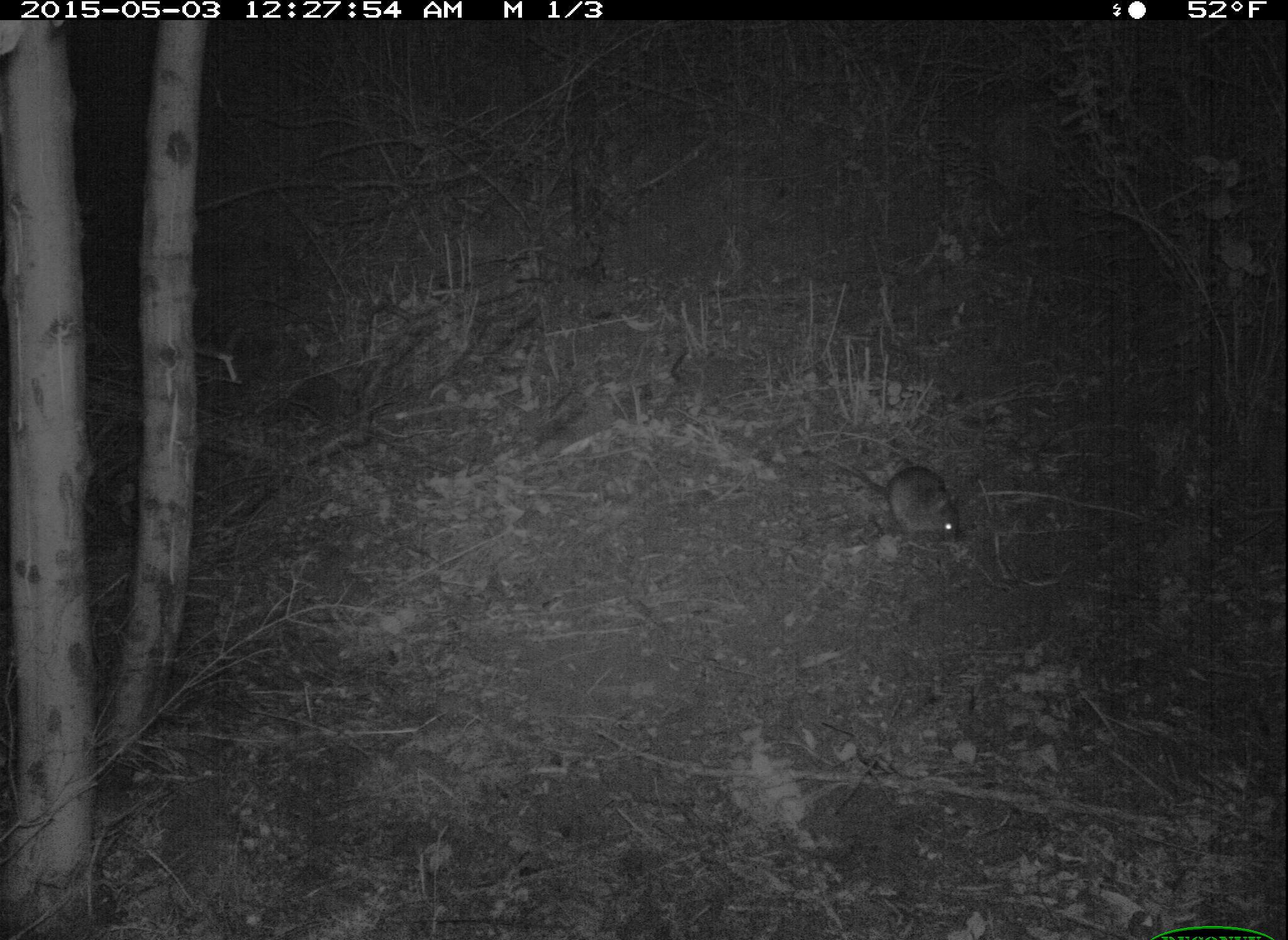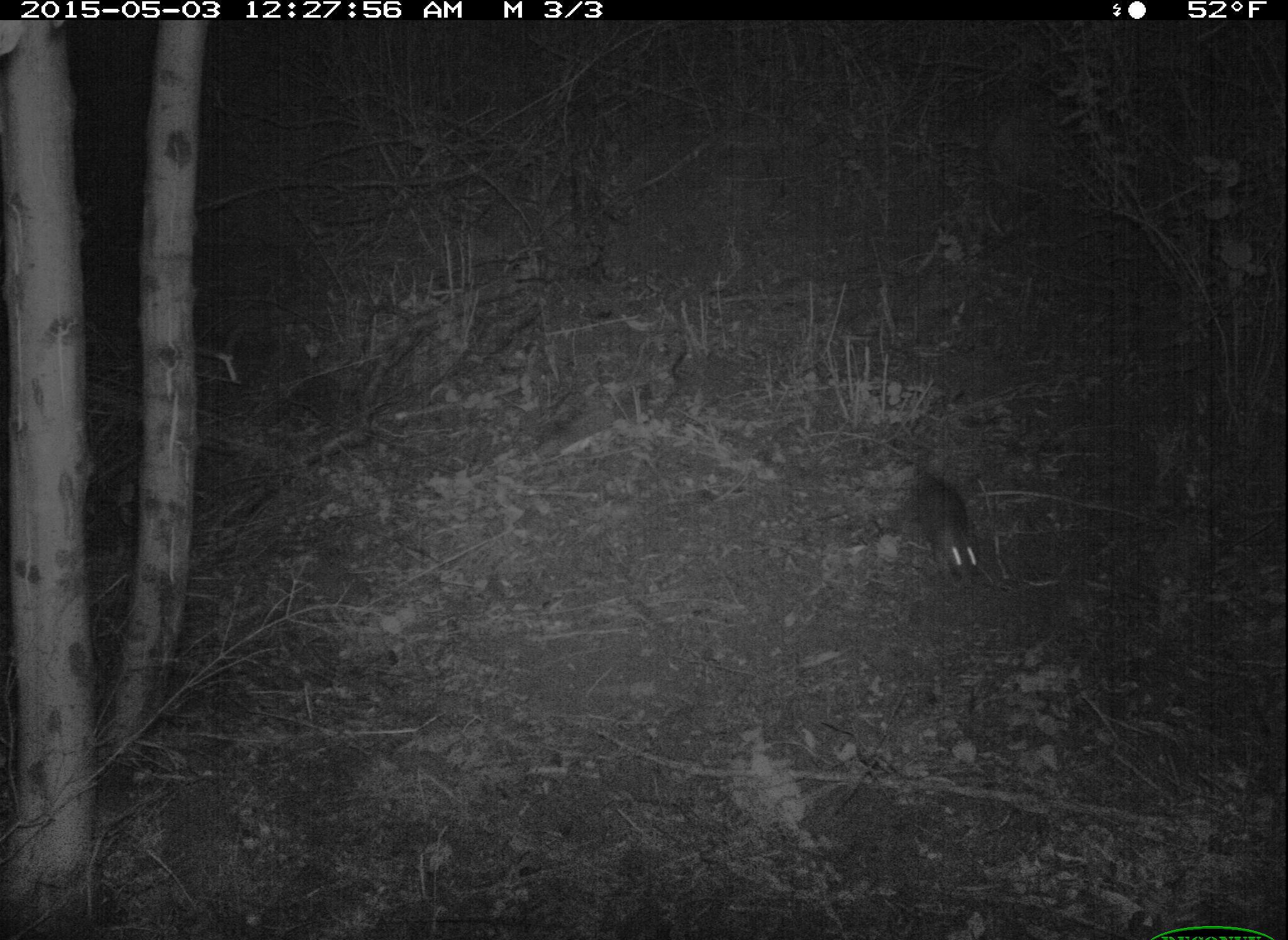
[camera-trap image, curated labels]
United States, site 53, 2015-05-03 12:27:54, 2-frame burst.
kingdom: Animalia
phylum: Chordata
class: Mammalia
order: Rodentia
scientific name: Rodentia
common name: rodent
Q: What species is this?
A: Rodent (Rodentia).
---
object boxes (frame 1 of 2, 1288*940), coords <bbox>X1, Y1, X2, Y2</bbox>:
rodent: <bbox>802, 452, 961, 546</bbox>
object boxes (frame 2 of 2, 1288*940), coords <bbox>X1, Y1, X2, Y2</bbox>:
rodent: <bbox>909, 395, 981, 579</bbox>